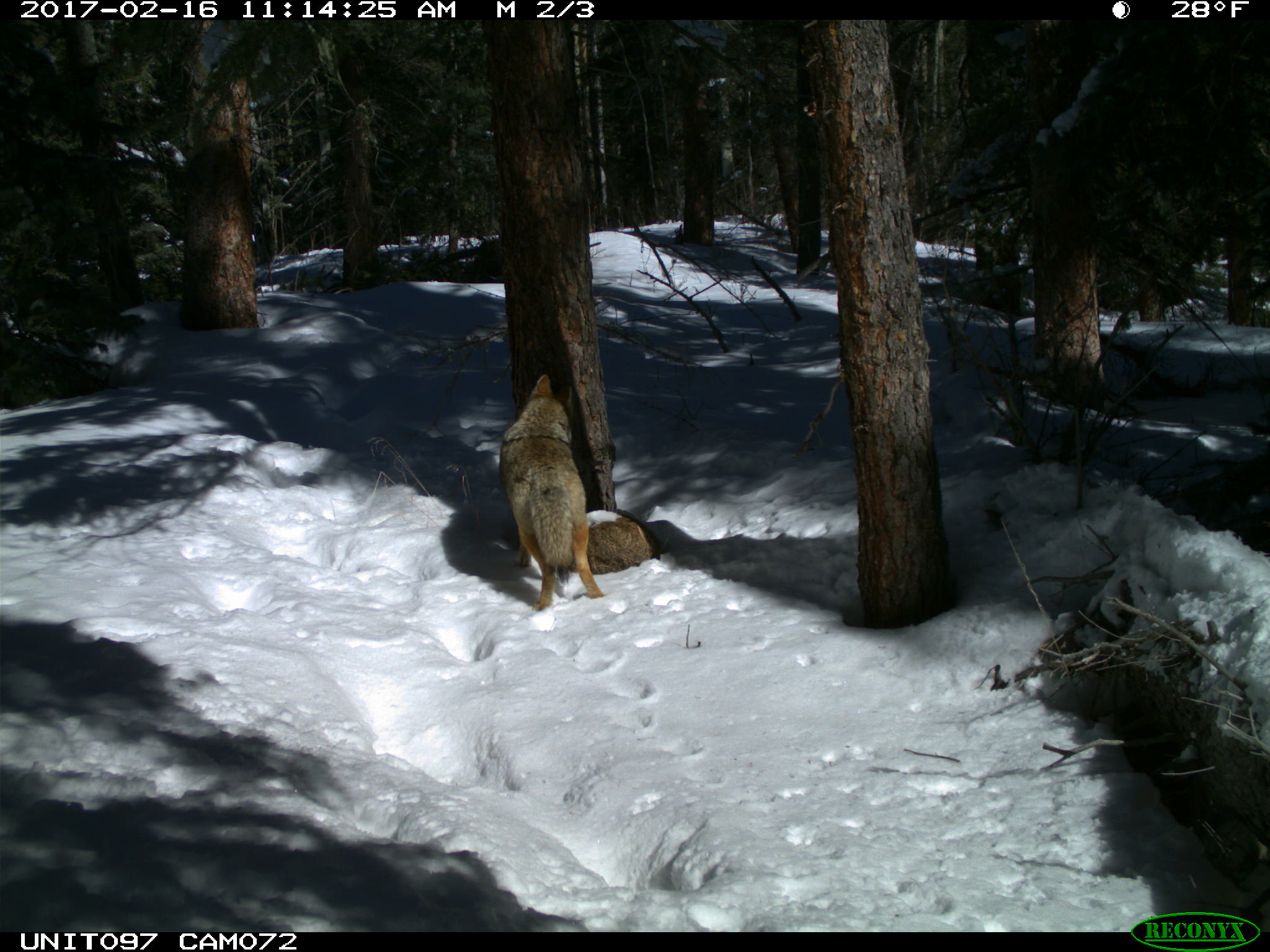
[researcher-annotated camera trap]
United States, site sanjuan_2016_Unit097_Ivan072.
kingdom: Animalia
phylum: Chordata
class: Mammalia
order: Carnivora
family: Canidae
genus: Canis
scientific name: Canis latrans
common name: coyote